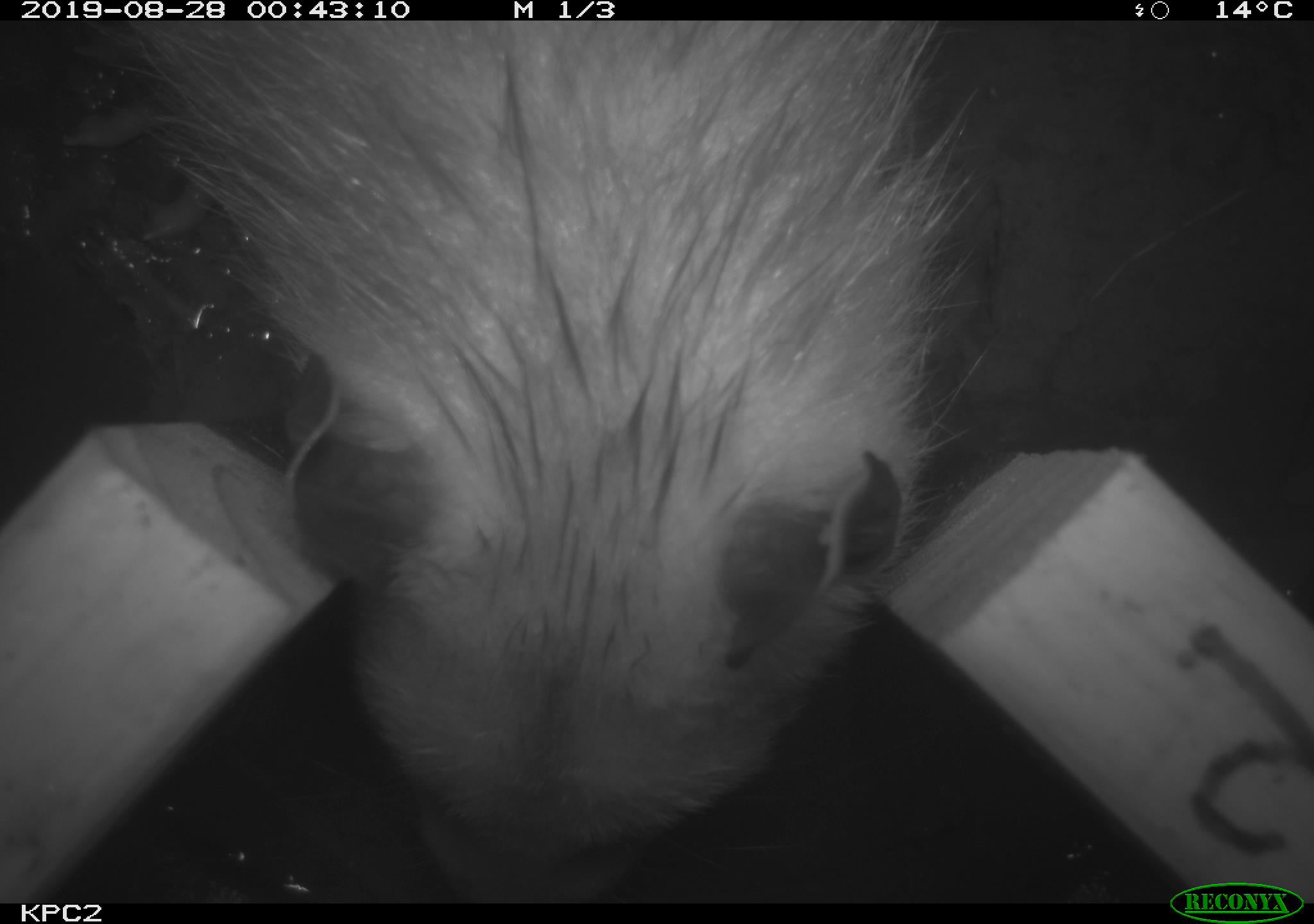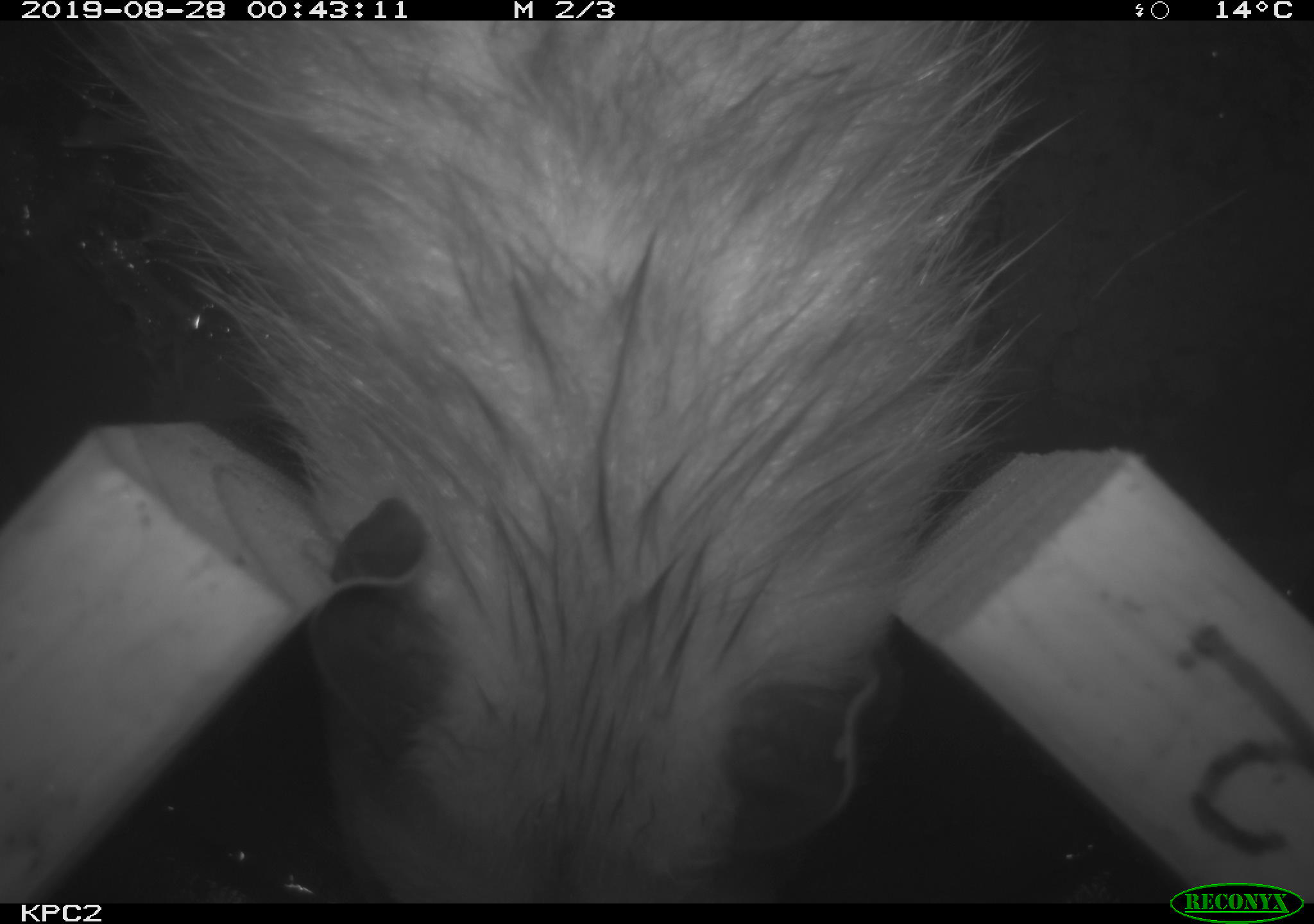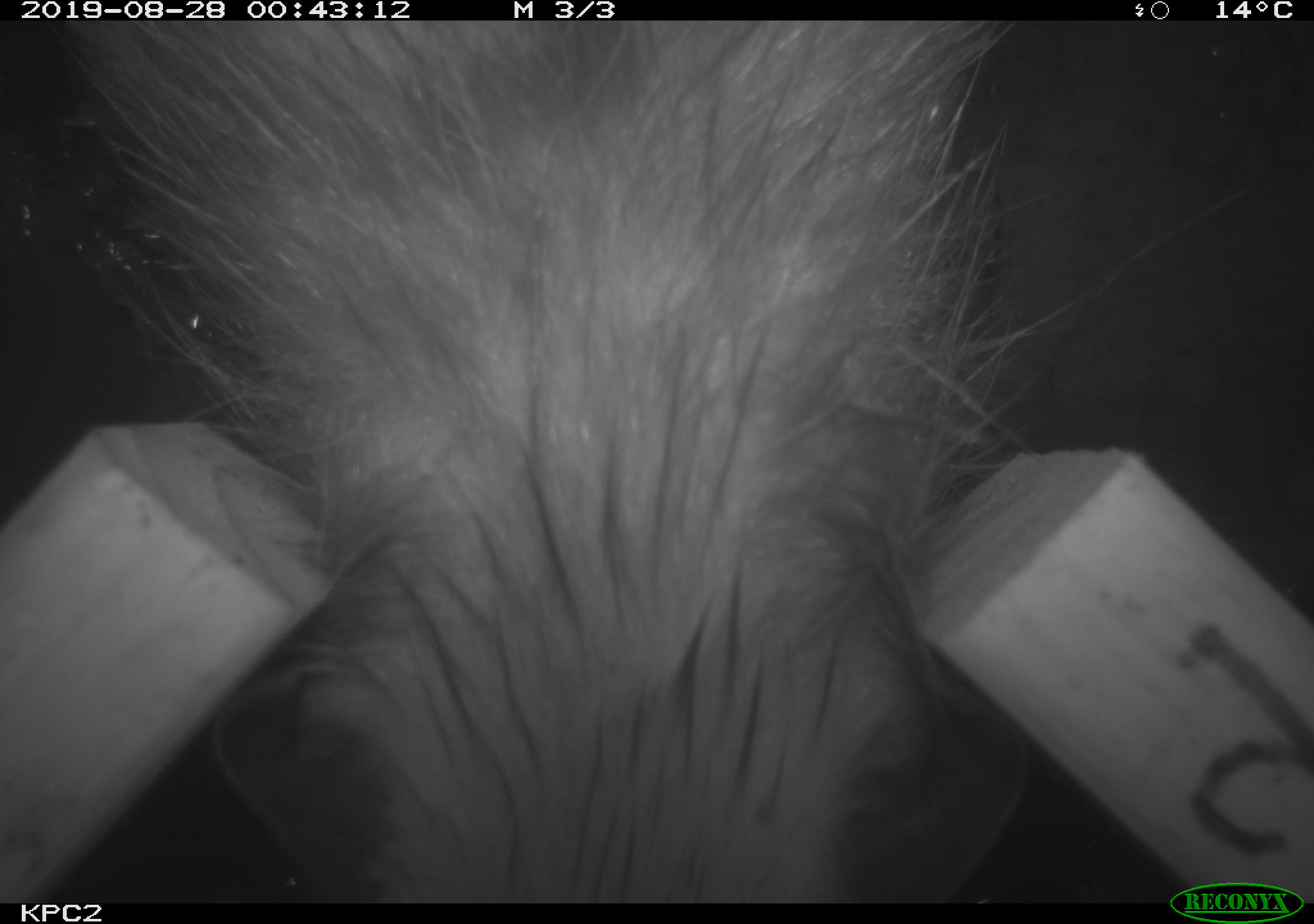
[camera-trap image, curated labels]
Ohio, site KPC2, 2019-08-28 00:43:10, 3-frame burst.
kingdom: Animalia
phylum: Chordata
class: Mammalia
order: Didelphimorphia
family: Didelphidae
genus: Didelphis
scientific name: Didelphis virginiana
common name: virginia opossum